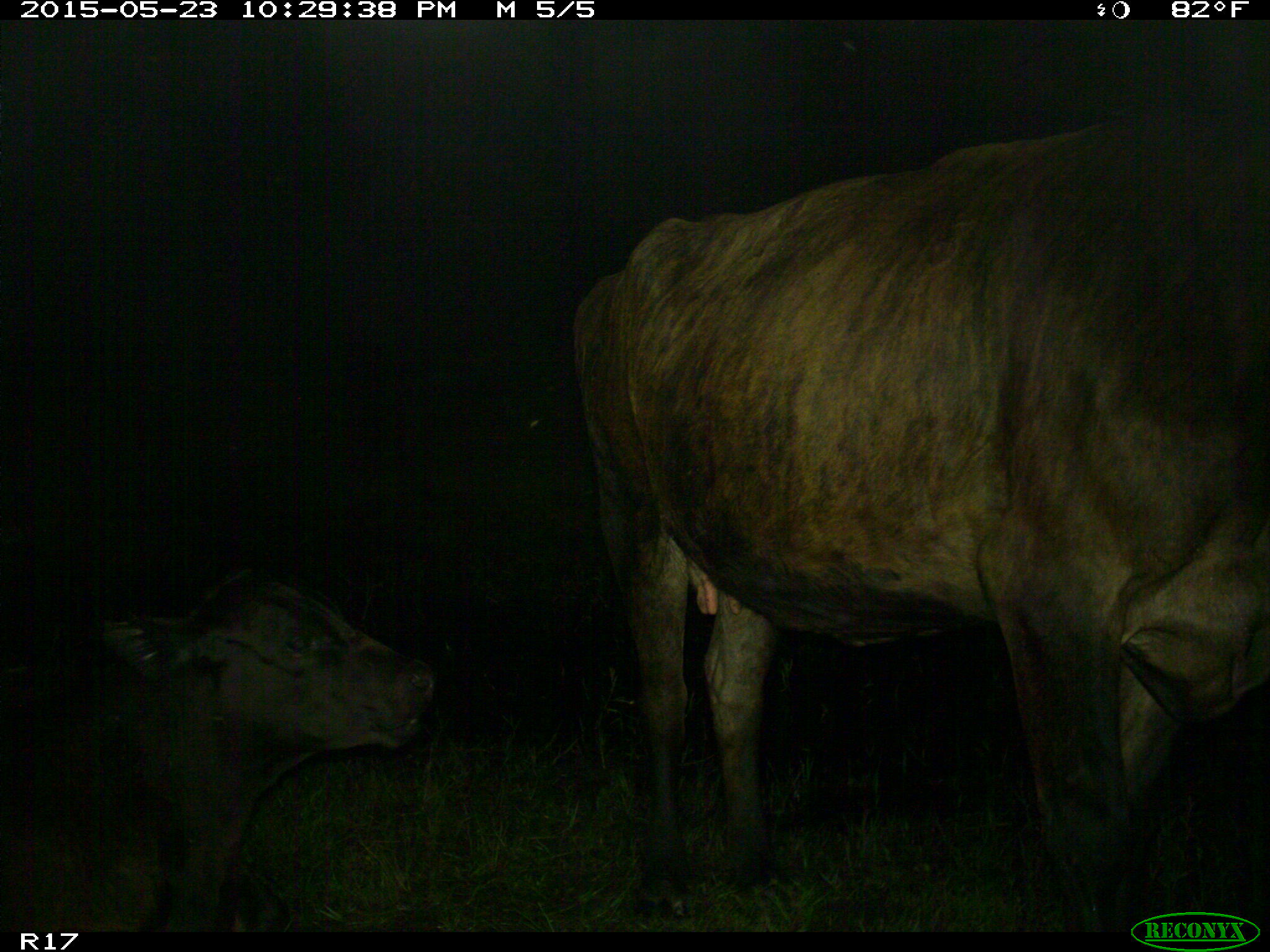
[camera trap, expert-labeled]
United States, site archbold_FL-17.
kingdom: Animalia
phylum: Chordata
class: Mammalia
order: Artiodactyla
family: Bovidae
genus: Bos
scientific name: Bos taurus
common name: domestic cow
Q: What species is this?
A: Bos taurus (domestic cow).